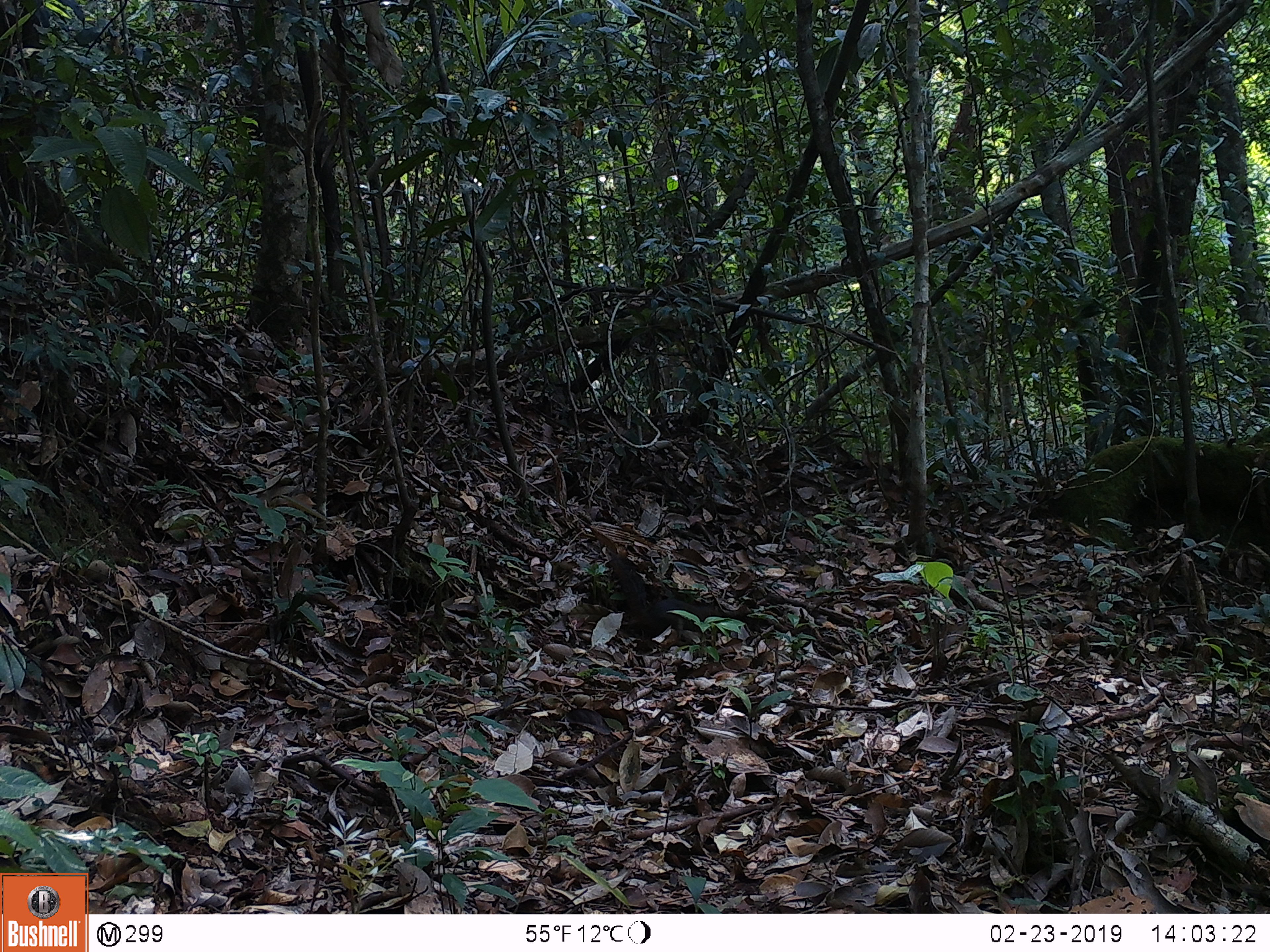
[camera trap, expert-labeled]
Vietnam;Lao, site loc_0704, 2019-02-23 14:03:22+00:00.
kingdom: Animalia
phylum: Chordata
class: Mammalia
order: Rodentia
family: Sciuridae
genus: Dremomys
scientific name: Dremomys rufigenis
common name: red-cheeked squirrel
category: red cheeked squirrel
Red cheeked squirrel (red-cheeked squirrel) (Dremomys rufigenis). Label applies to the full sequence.